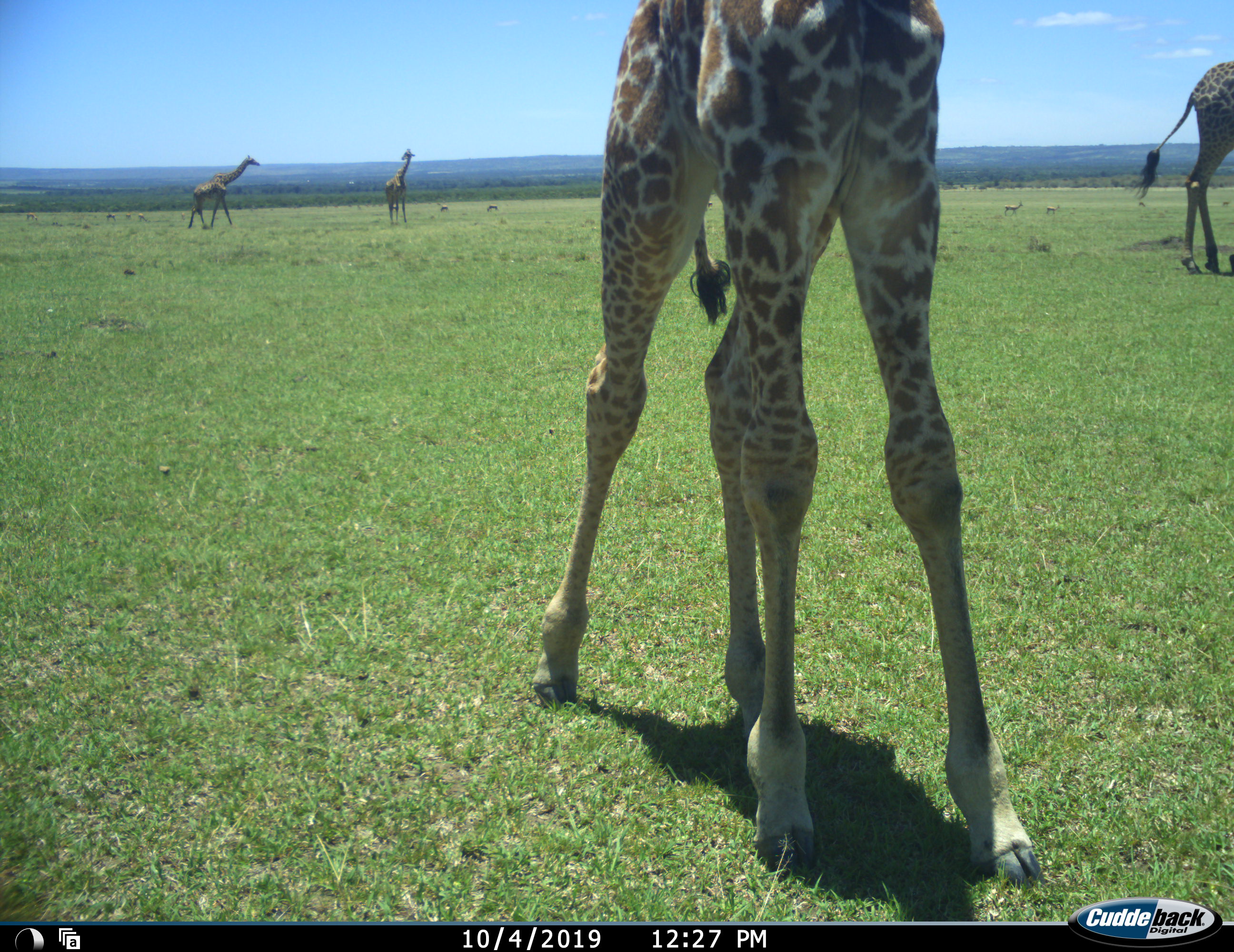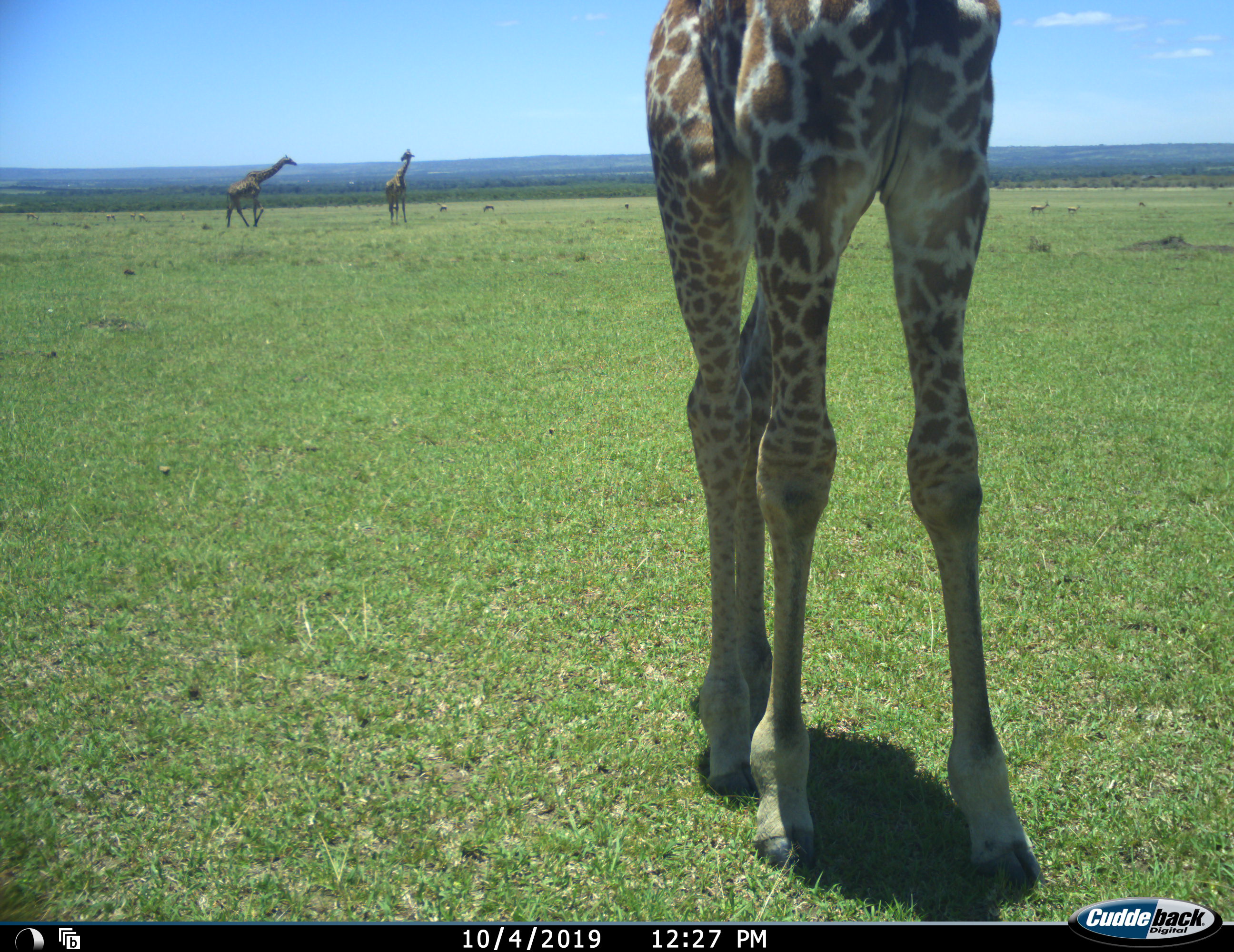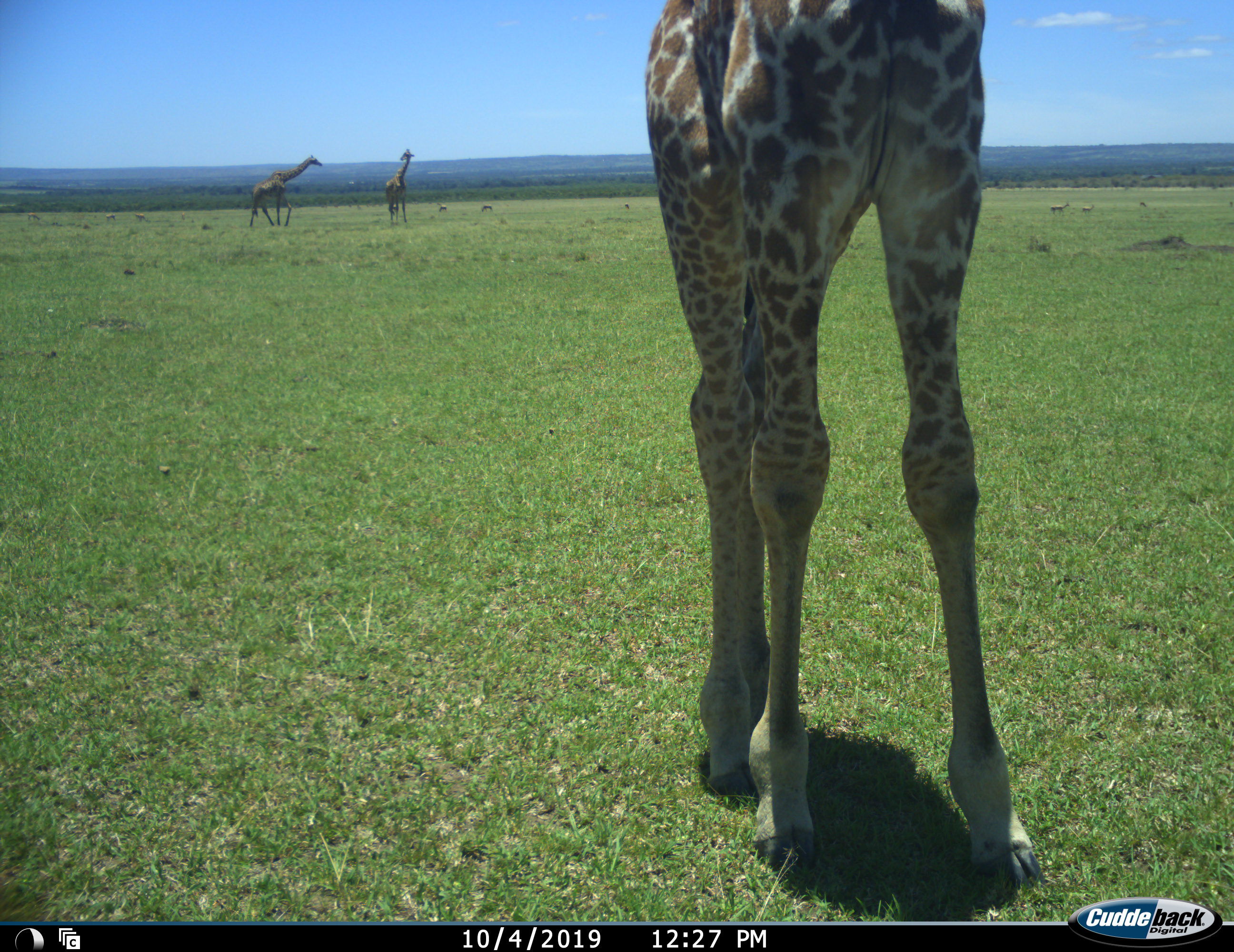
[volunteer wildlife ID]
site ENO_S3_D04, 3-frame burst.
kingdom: Animalia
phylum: Chordata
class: Mammalia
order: Artiodactyla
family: Giraffidae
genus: Giraffa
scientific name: Giraffa camelopardalis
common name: giraffe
Giraffe (Giraffa camelopardalis), count 4. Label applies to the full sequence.